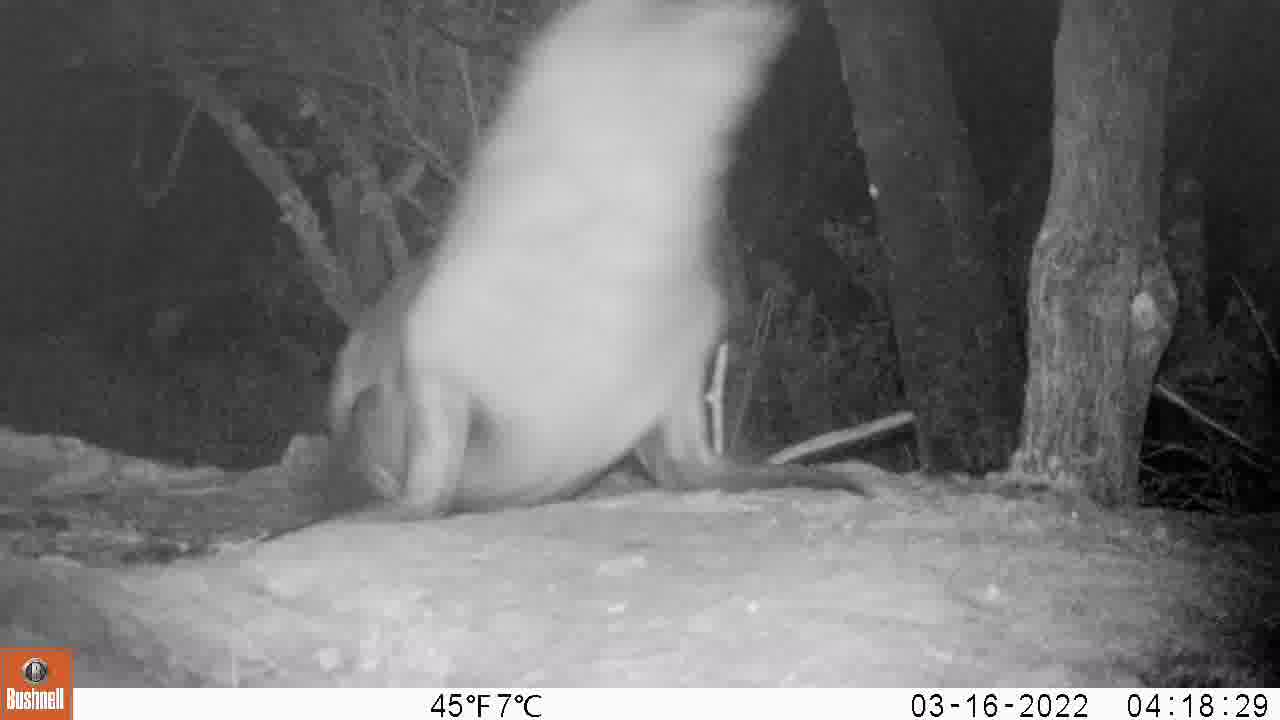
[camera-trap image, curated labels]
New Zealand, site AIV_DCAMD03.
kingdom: Animalia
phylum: Chordata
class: Mammalia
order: Carnivora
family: Otariidae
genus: Phocarctos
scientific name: Phocarctos hookeri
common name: new zealand sea lion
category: sealion